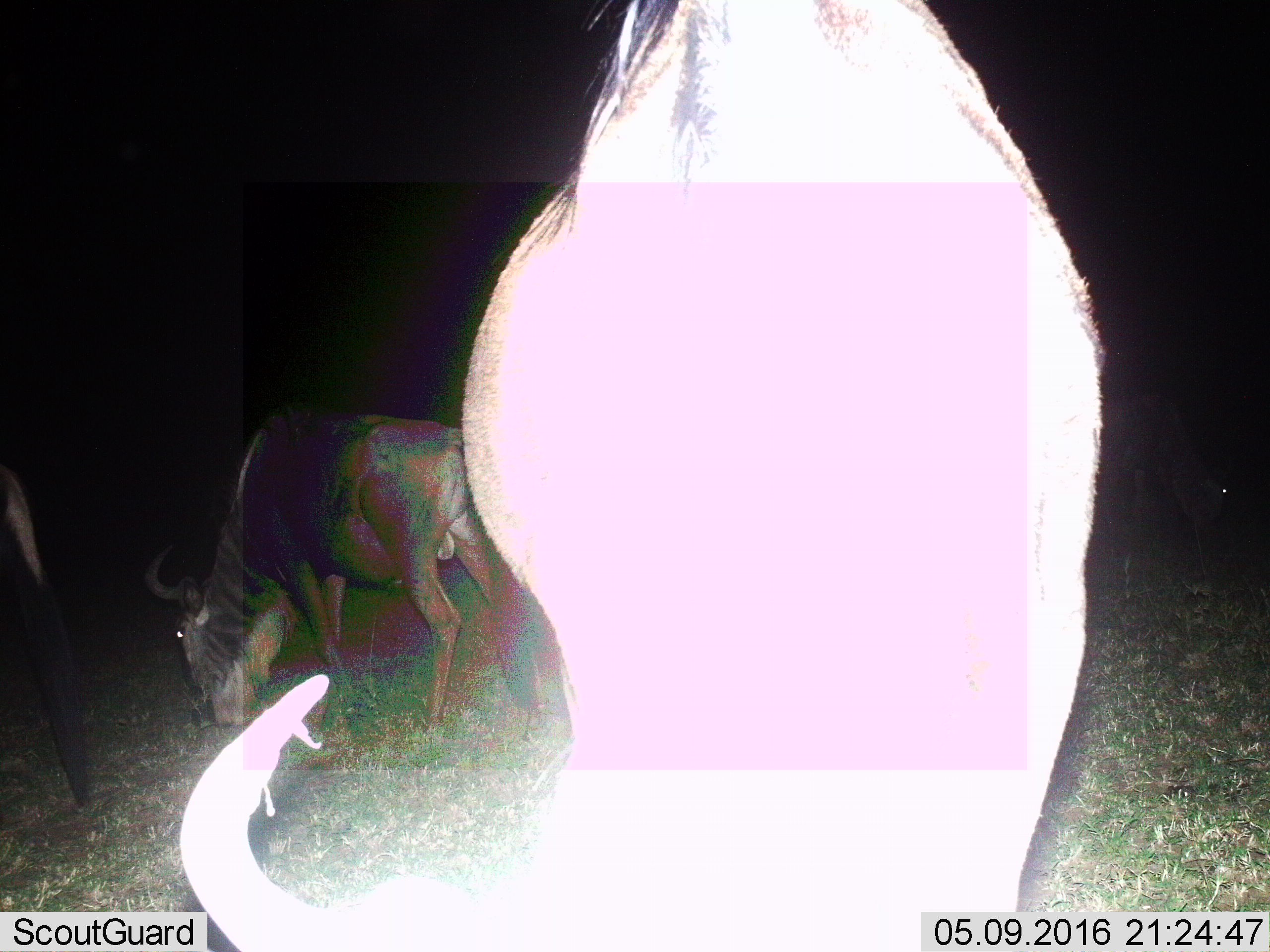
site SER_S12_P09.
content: unidentified animal